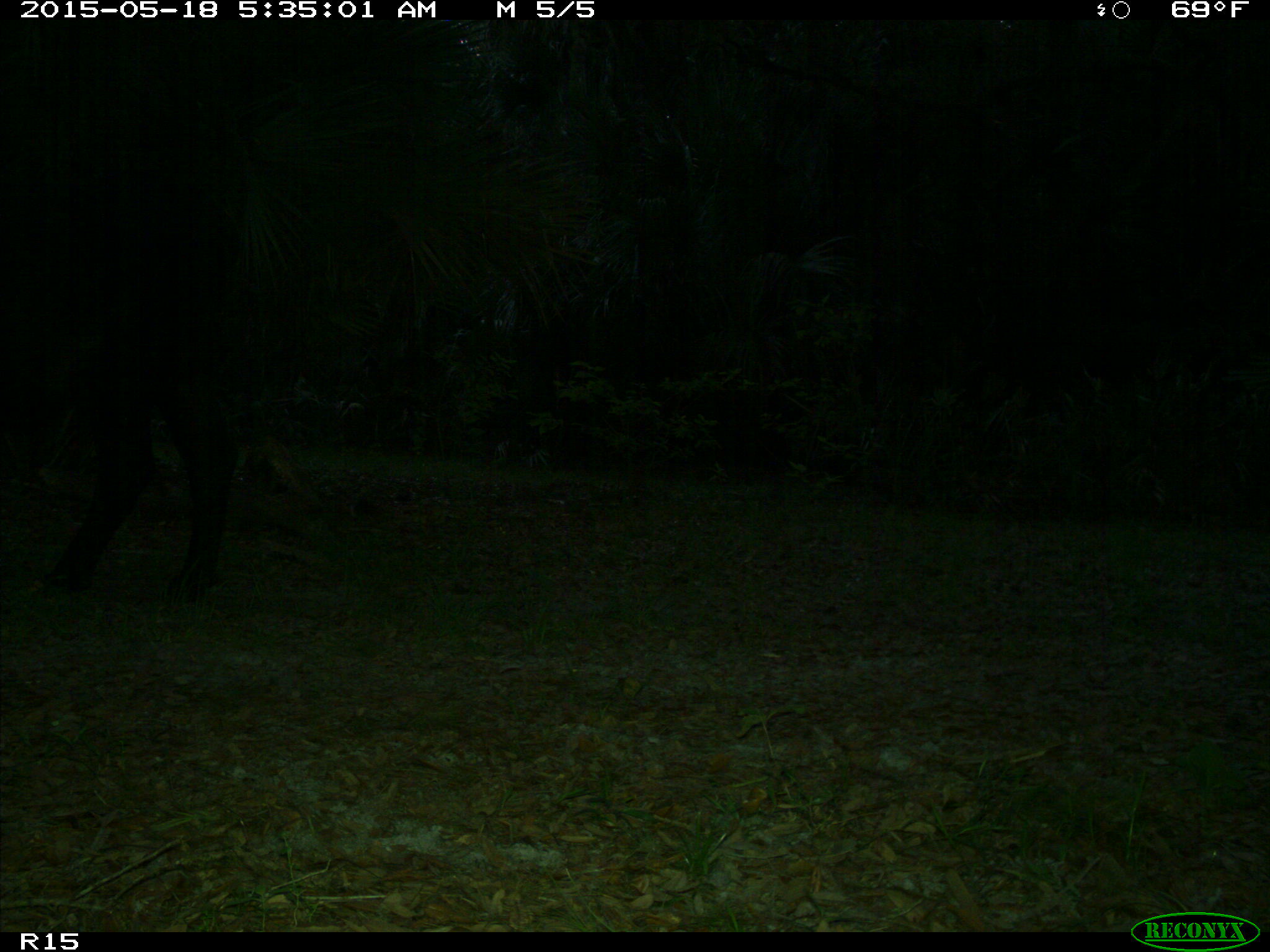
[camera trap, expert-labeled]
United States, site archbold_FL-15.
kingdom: Animalia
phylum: Chordata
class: Mammalia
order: Artiodactyla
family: Bovidae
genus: Bos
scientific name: Bos taurus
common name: domestic cow